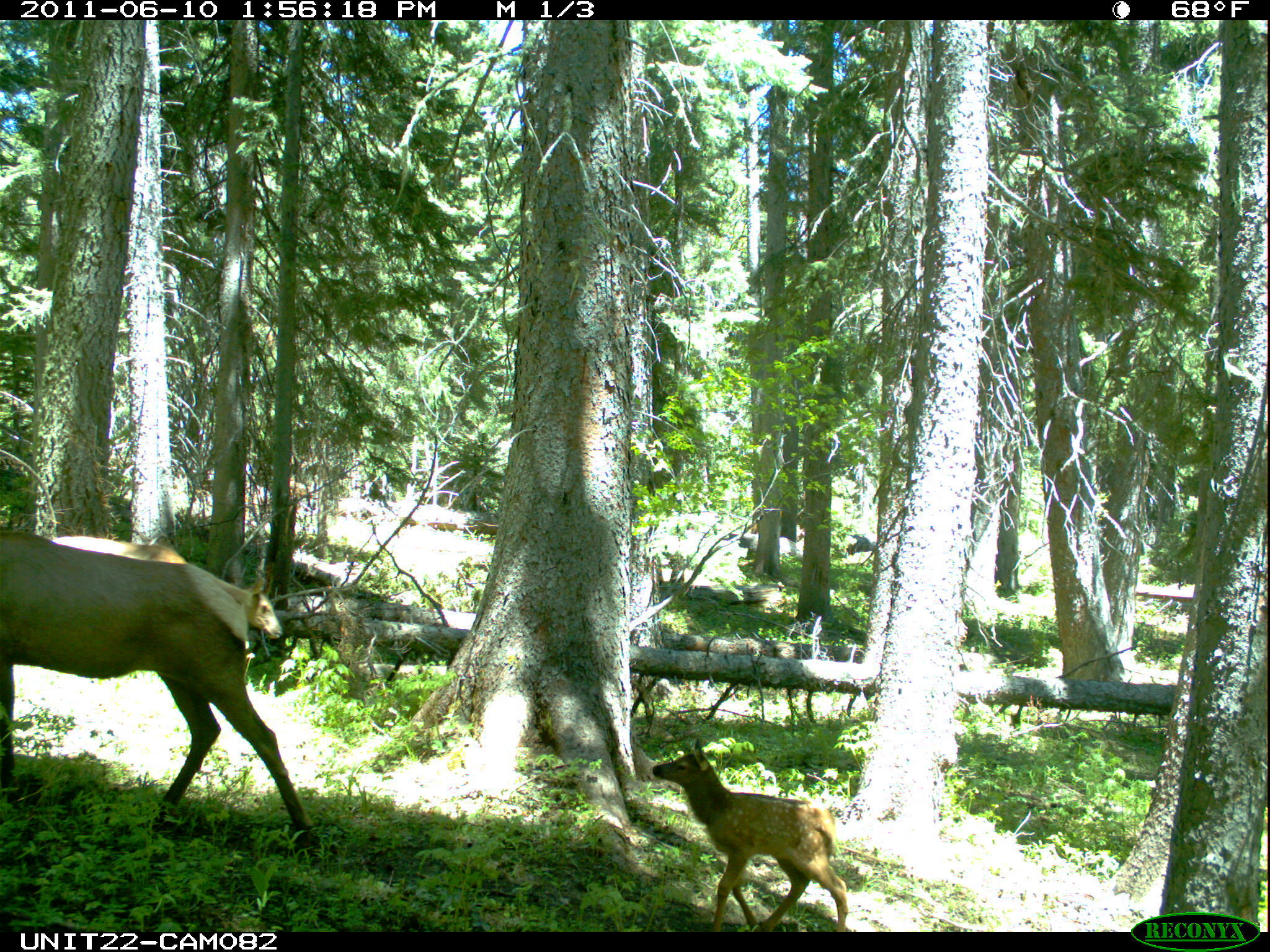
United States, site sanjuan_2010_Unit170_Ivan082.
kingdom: Animalia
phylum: Chordata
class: Mammalia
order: Artiodactyla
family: Cervidae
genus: Cervus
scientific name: Cervus elaphus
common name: red deer